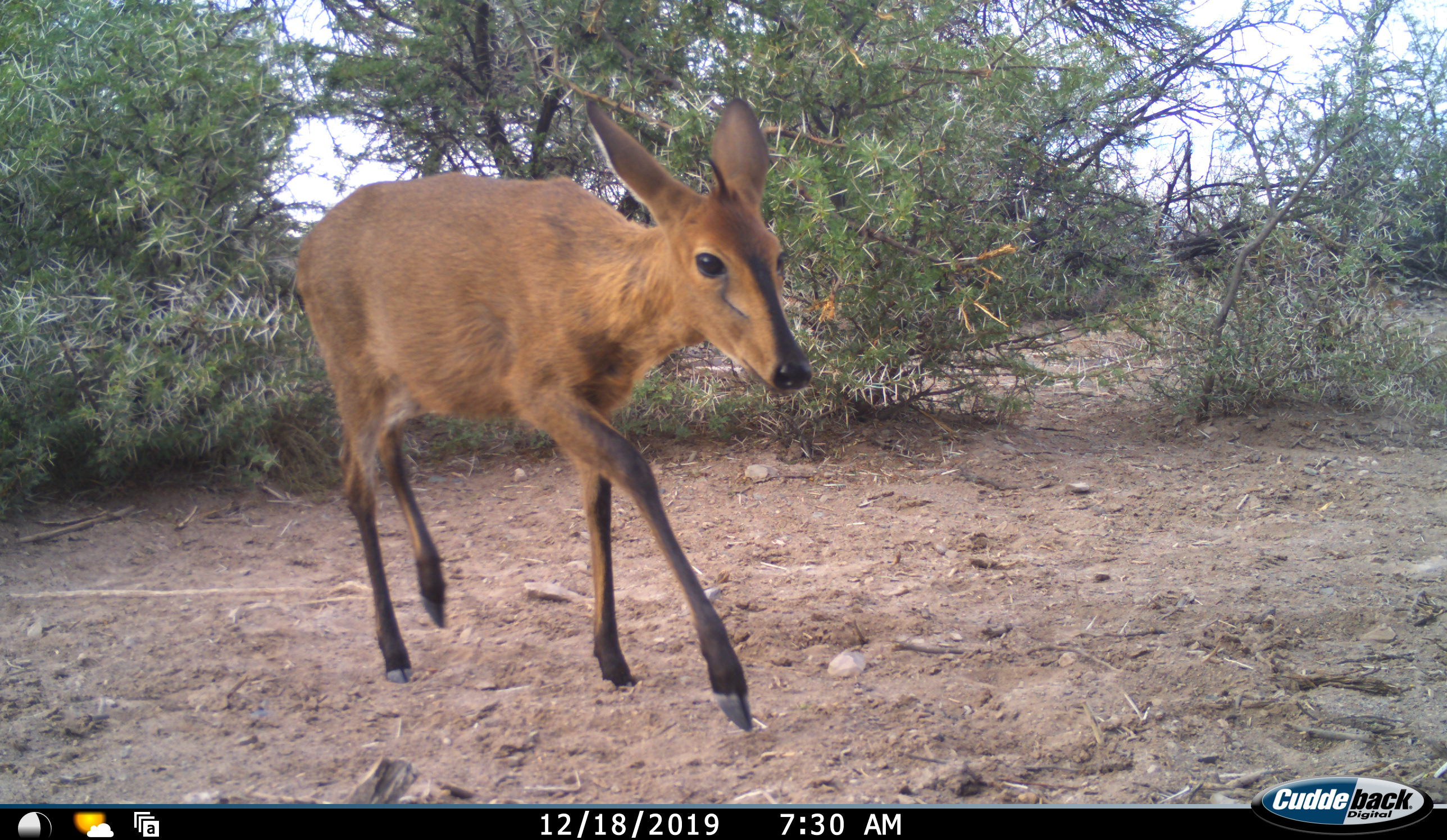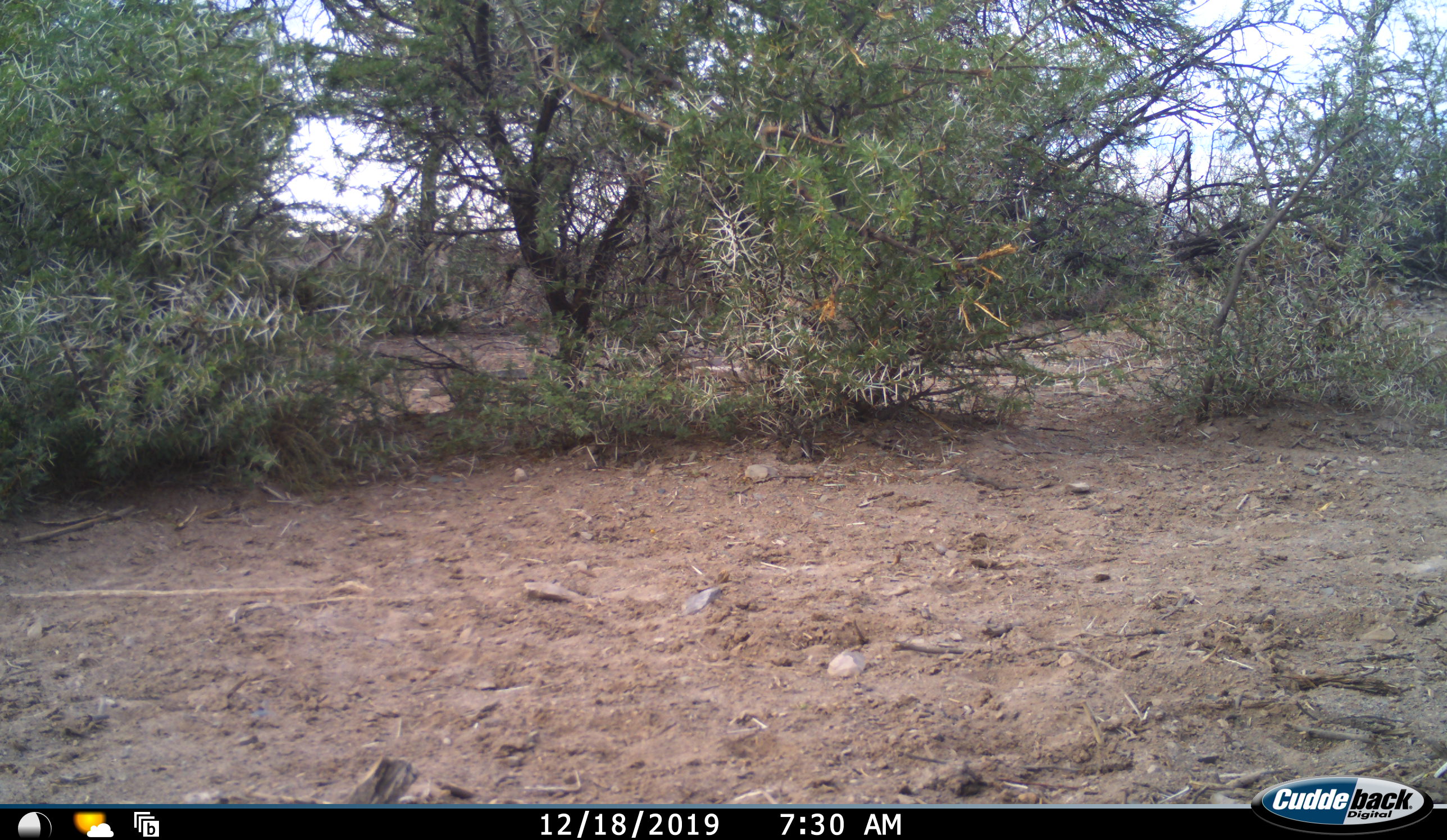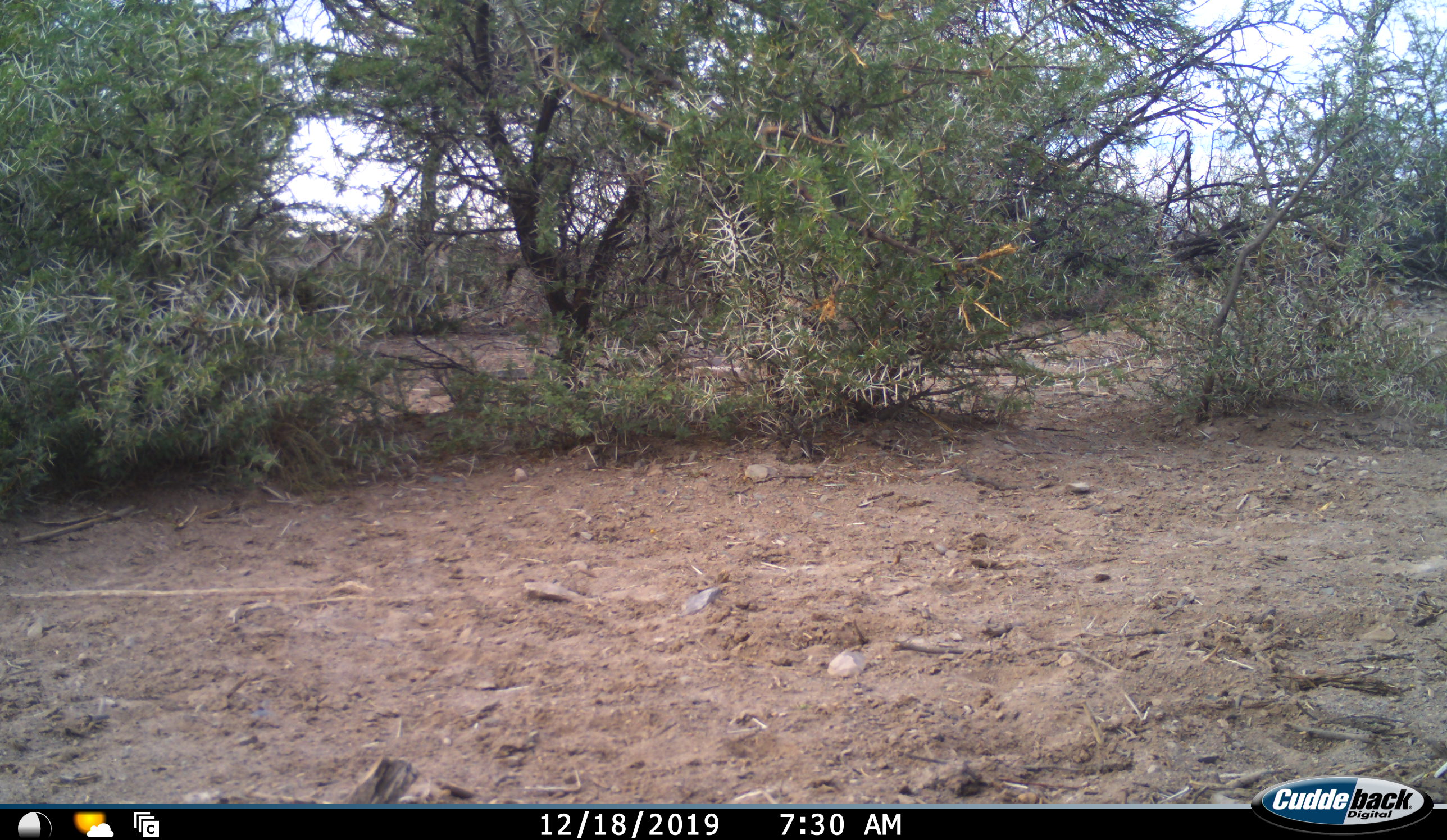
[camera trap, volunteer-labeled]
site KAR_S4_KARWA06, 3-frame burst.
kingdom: Animalia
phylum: Chordata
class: Mammalia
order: Artiodactyla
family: Bovidae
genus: Sylvicapra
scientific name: Sylvicapra grimmia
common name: common duiker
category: duikercommongrey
Duikercommongrey (common duiker) (Sylvicapra grimmia), count 1. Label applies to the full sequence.